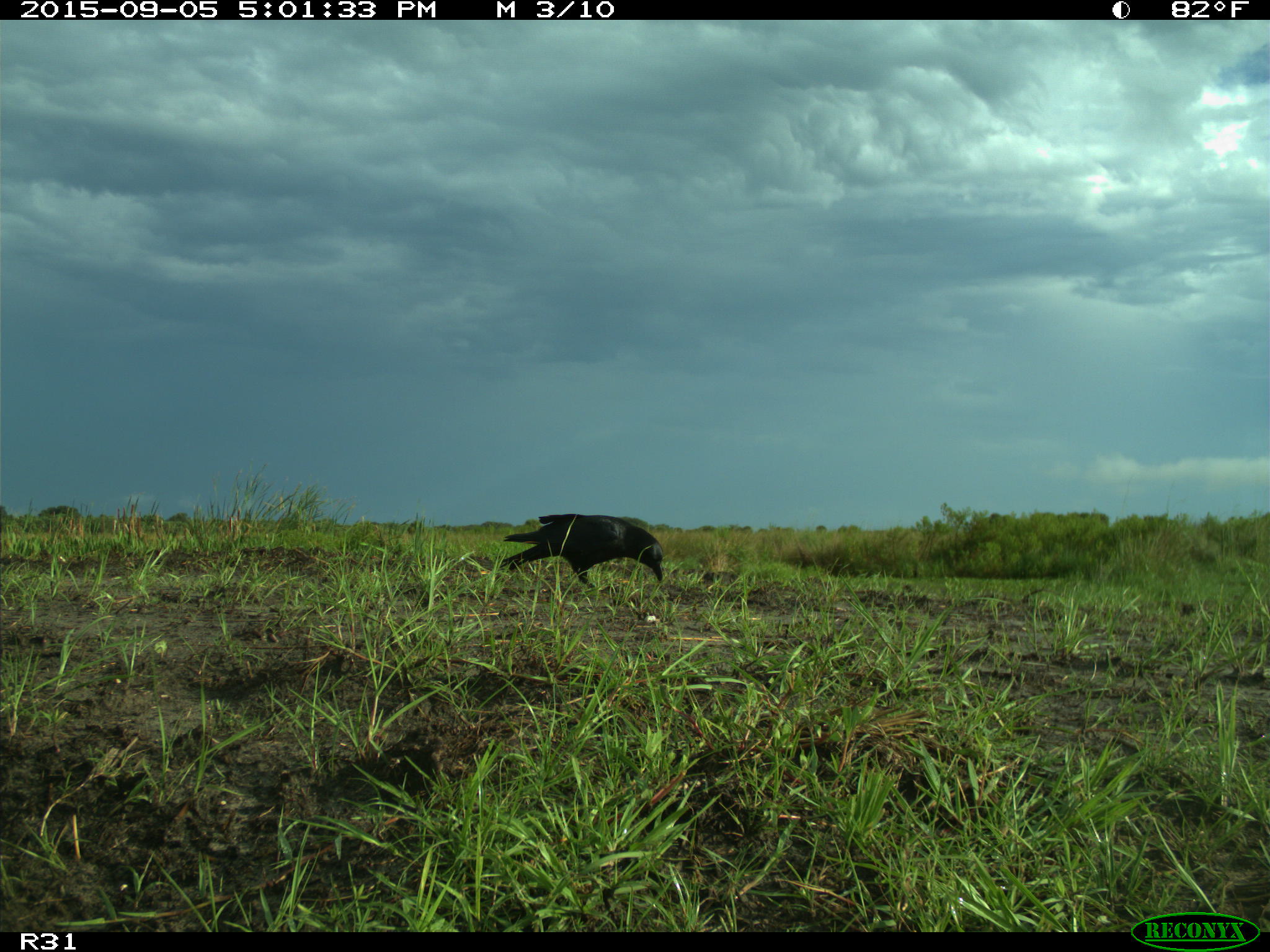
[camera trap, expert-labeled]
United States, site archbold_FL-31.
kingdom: Animalia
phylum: Chordata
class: Aves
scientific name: Aves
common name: birds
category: unidentified bird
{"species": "unidentified bird (birds) (Aves)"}